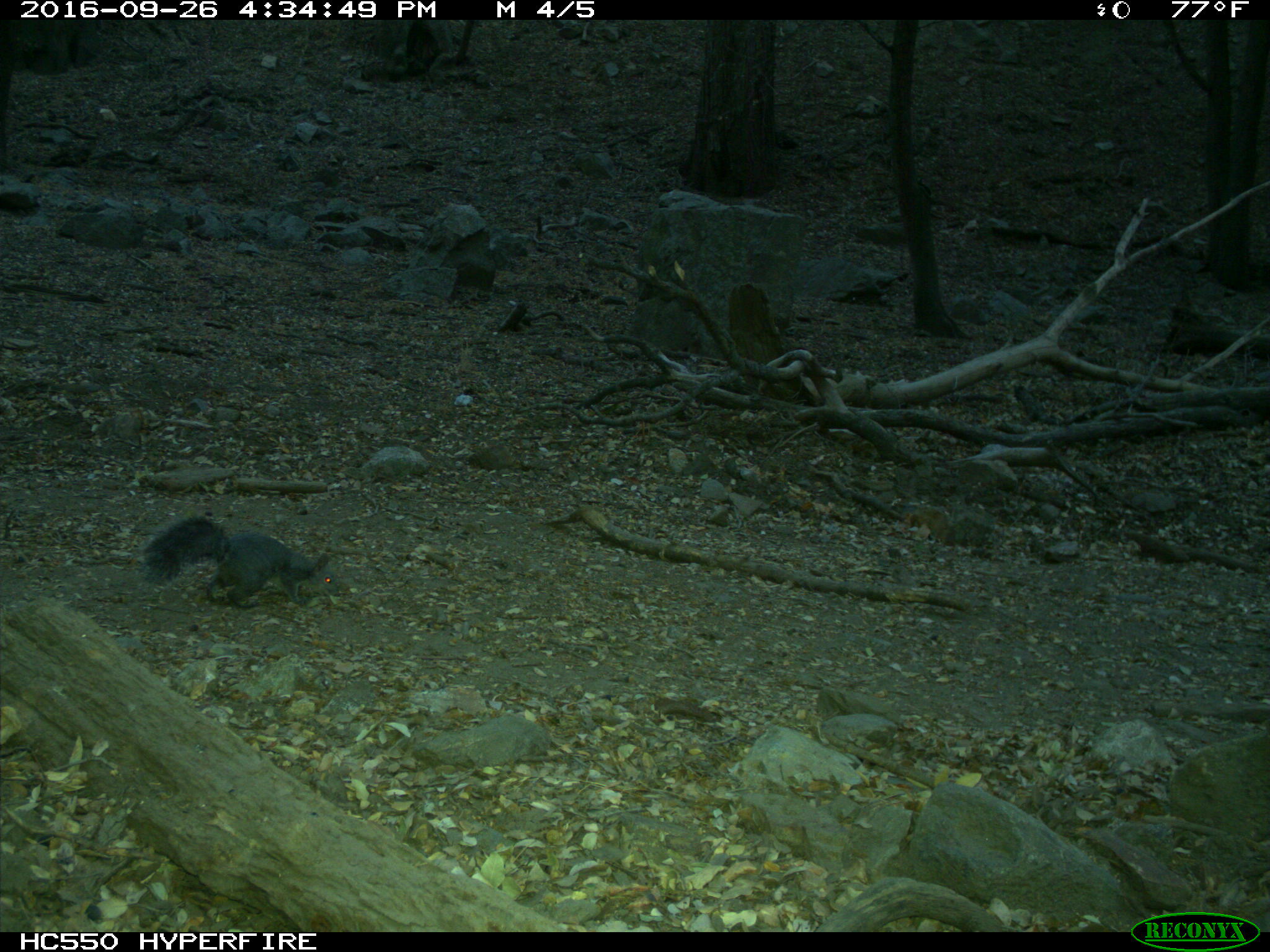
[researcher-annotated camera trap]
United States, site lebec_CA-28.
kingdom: Animalia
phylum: Chordata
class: Mammalia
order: Rodentia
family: Sciuridae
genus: Sciurus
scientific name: Sciurus carolinensis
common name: eastern gray squirrel